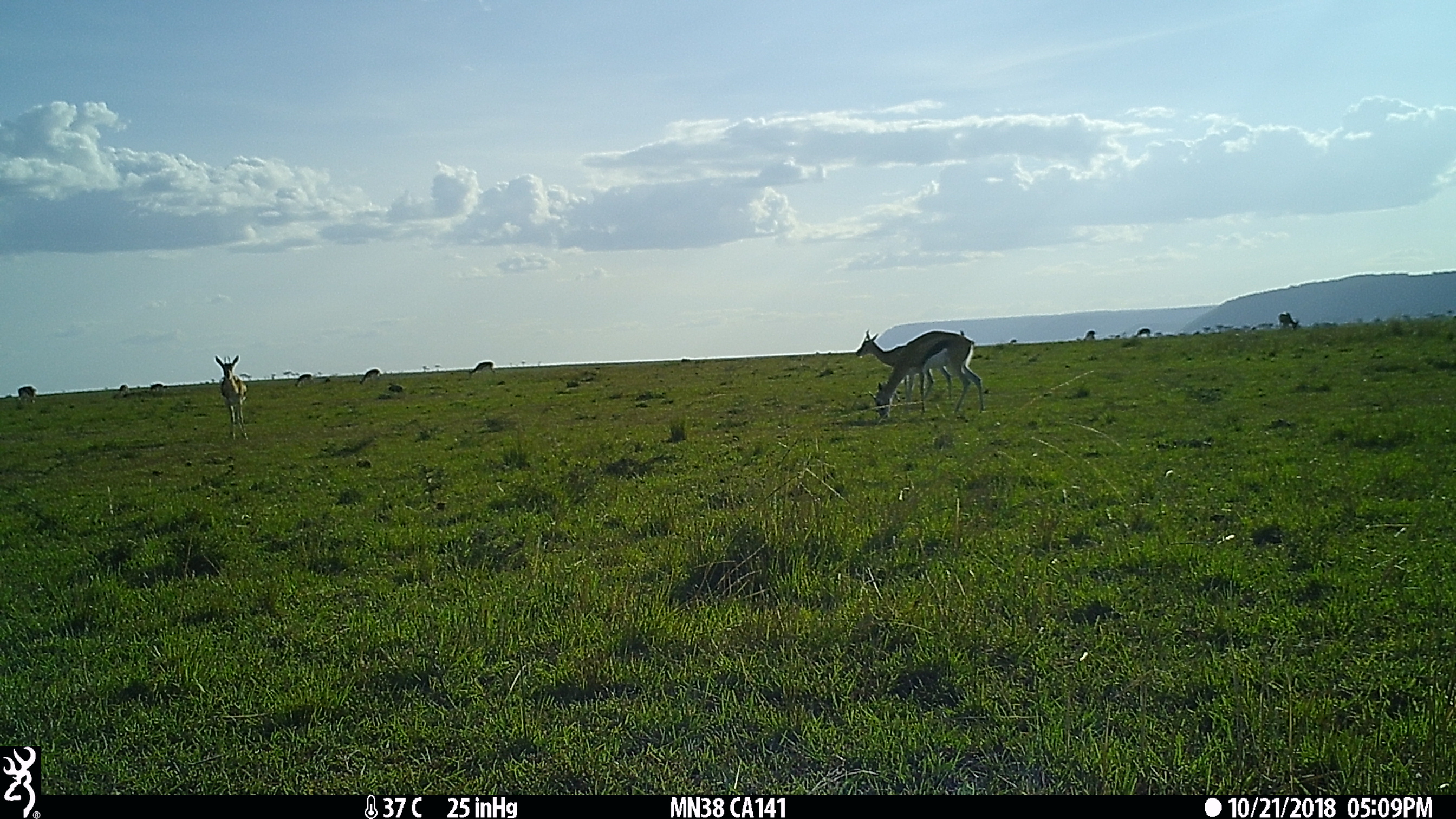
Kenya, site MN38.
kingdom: Animalia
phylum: Chordata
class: Mammalia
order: Artiodactyla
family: Bovidae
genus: Eudorcas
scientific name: Eudorcas thomsonii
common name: thomon's gazelle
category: gazelle thomsons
Gazelle thomsons (thomon's gazelle) (Eudorcas thomsonii).